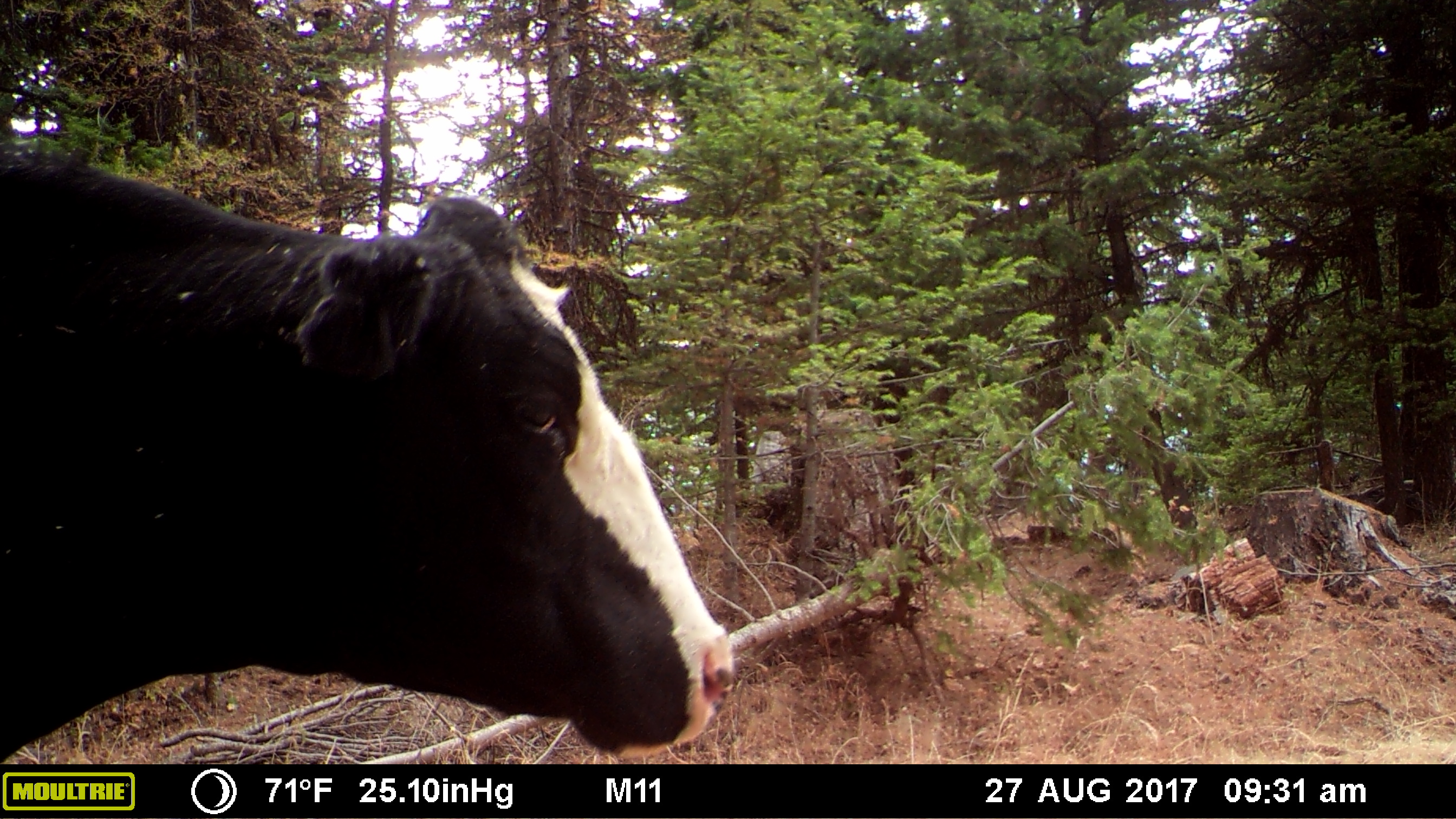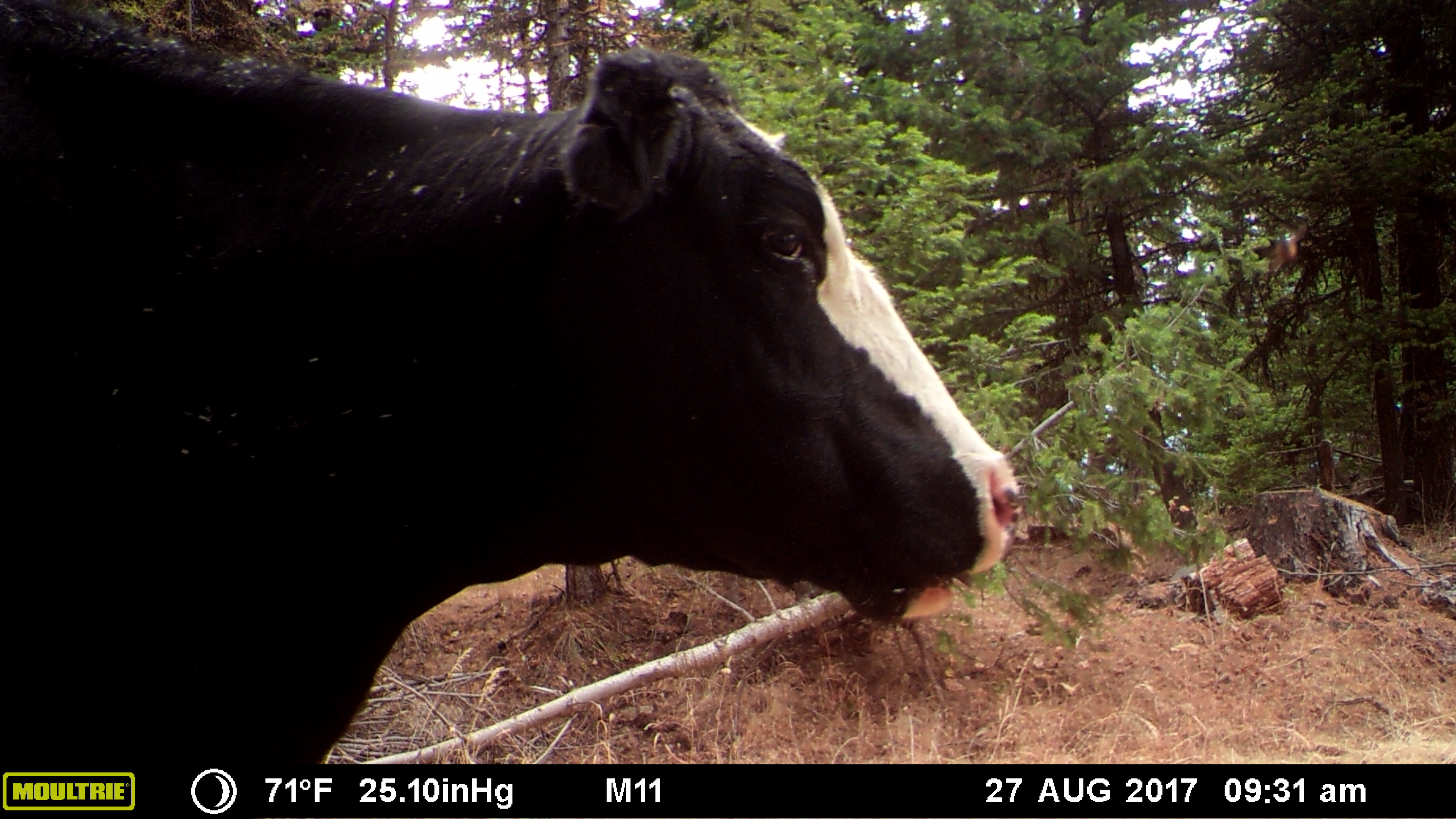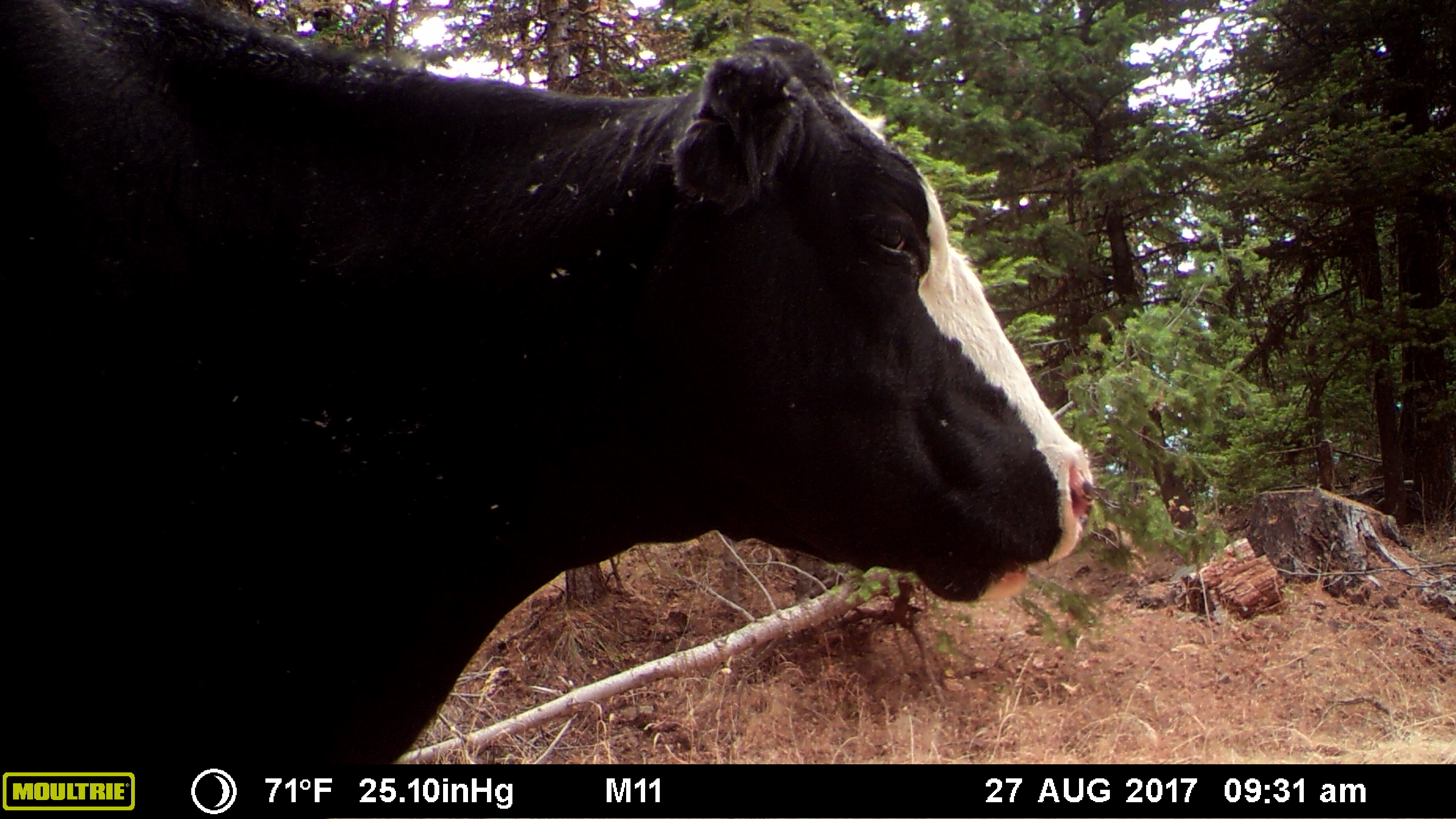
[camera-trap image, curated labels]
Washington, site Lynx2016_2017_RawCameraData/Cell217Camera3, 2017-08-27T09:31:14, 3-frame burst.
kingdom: Animalia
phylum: Chordata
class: Mammalia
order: Artiodactyla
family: Bovidae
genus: Bos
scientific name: Bos taurus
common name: domestic cattle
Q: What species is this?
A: Domestic cattle (Bos taurus).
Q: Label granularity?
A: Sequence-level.